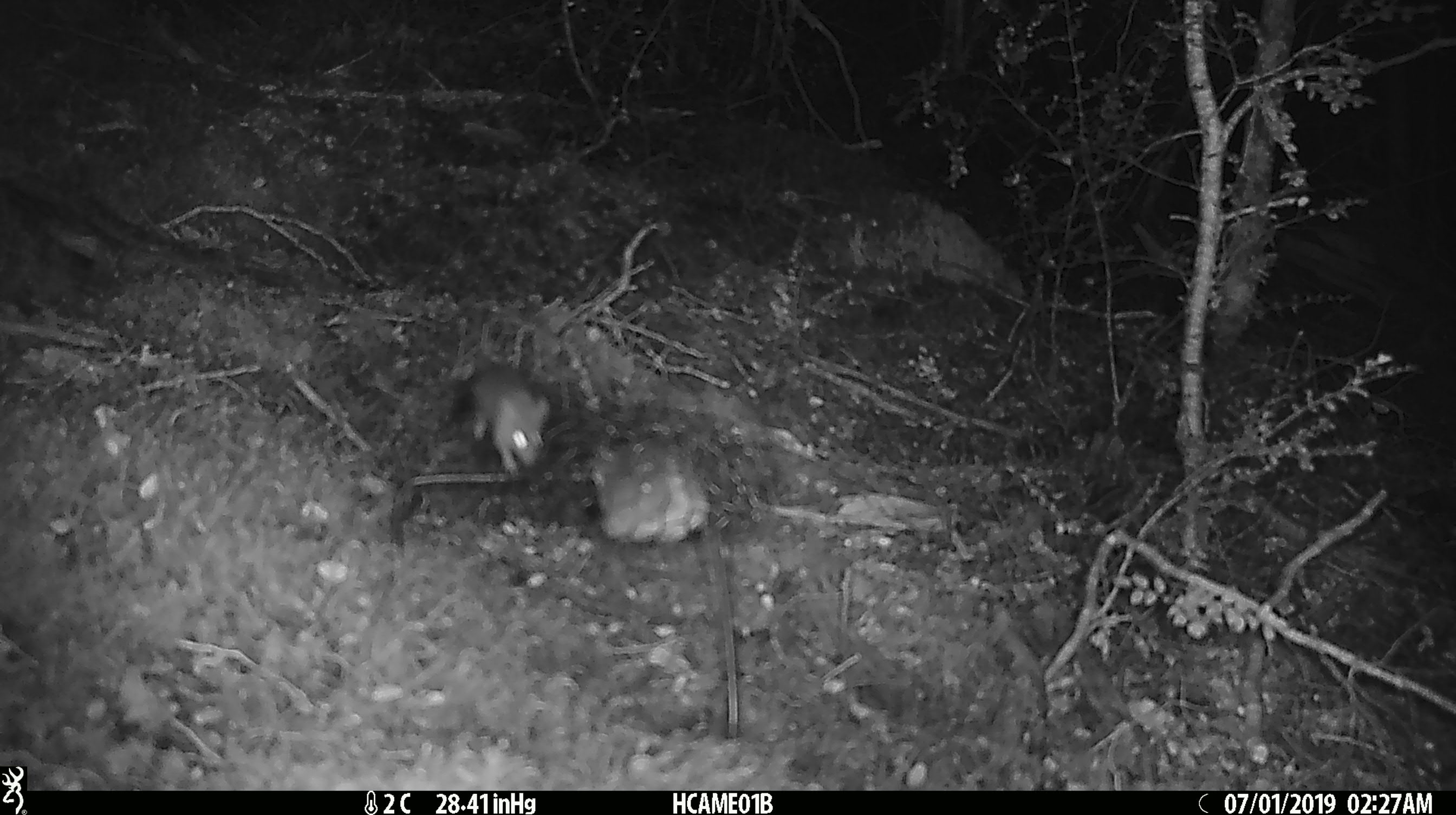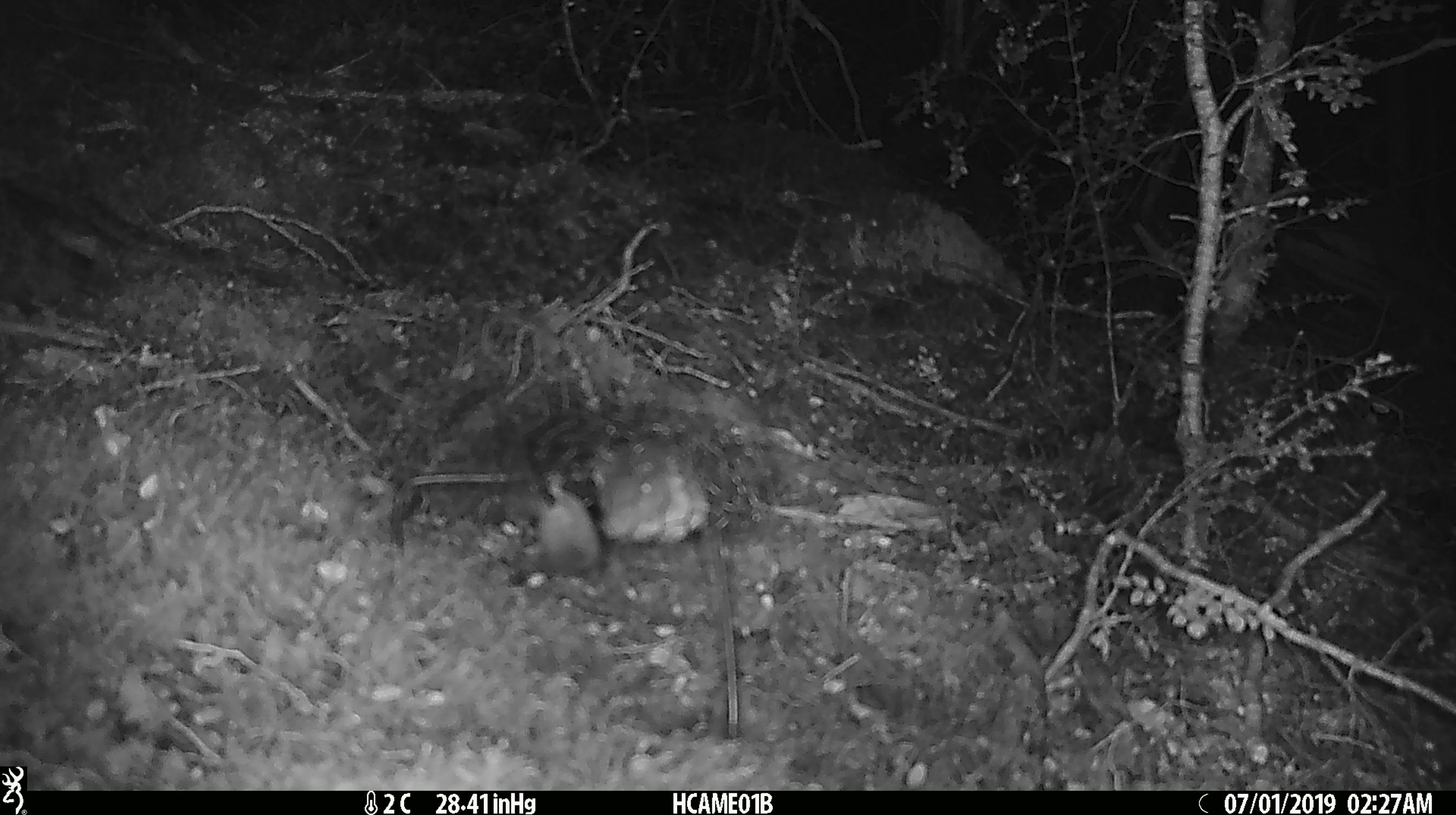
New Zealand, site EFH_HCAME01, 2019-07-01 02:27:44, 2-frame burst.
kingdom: Animalia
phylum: Chordata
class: Mammalia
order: Rodentia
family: Muridae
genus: Mus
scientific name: Mus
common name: mouse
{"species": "mouse (Mus)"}